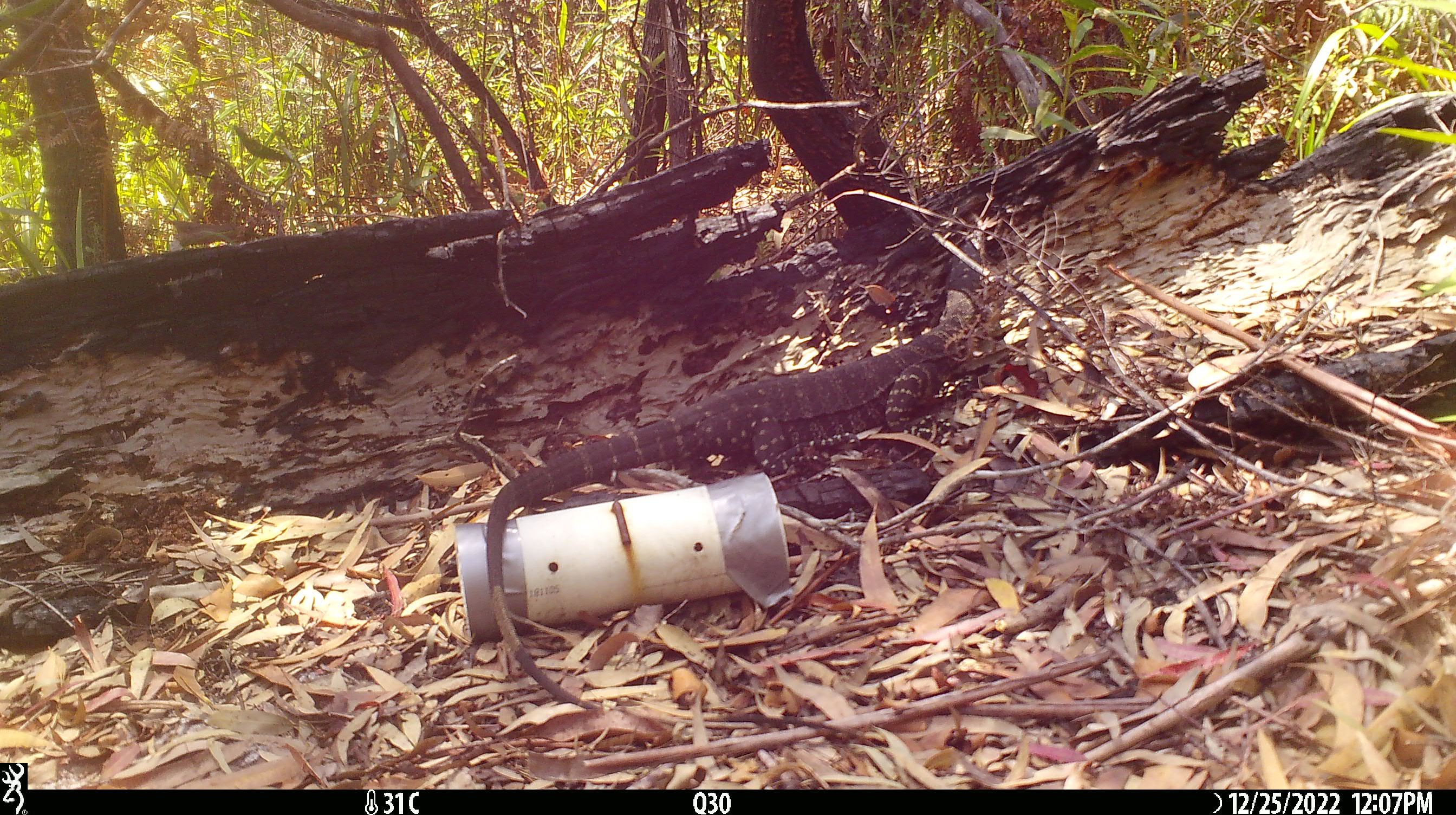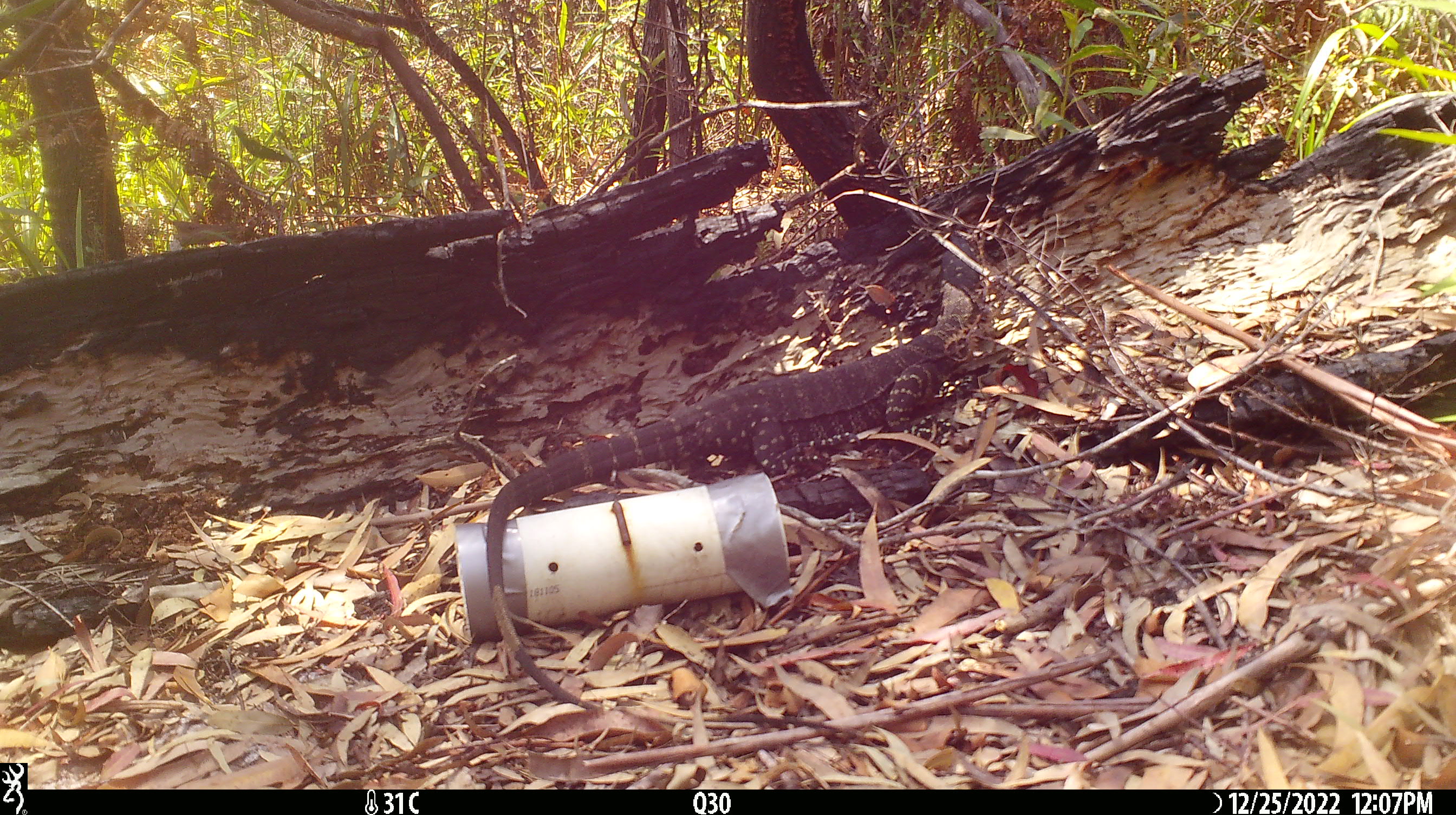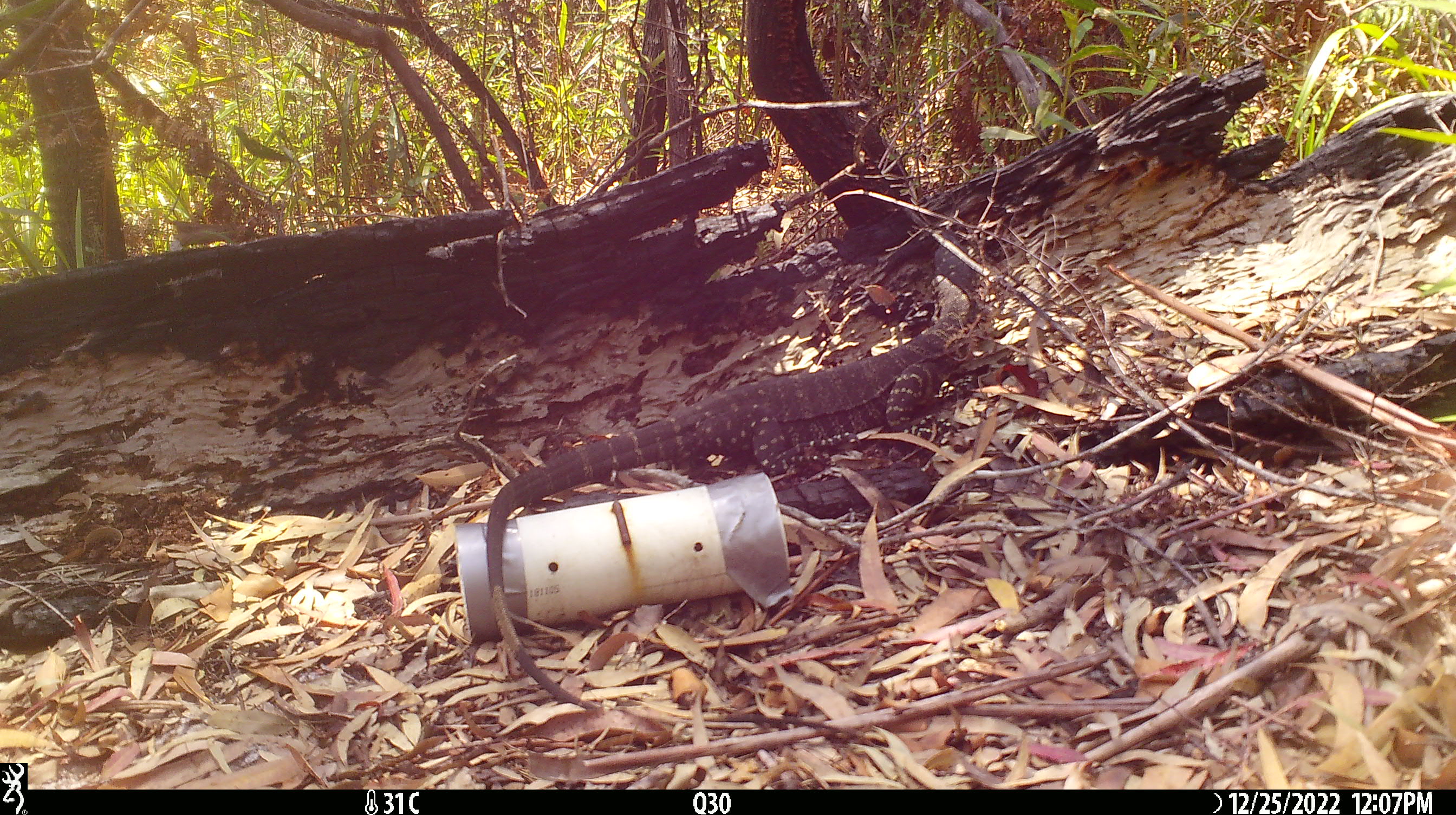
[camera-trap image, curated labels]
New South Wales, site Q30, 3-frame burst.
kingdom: Animalia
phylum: Chordata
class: Reptilia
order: Squamata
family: Varanidae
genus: Varanus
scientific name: Varanus varius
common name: lace monitor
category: goanna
Goanna (lace monitor) (Varanus varius).